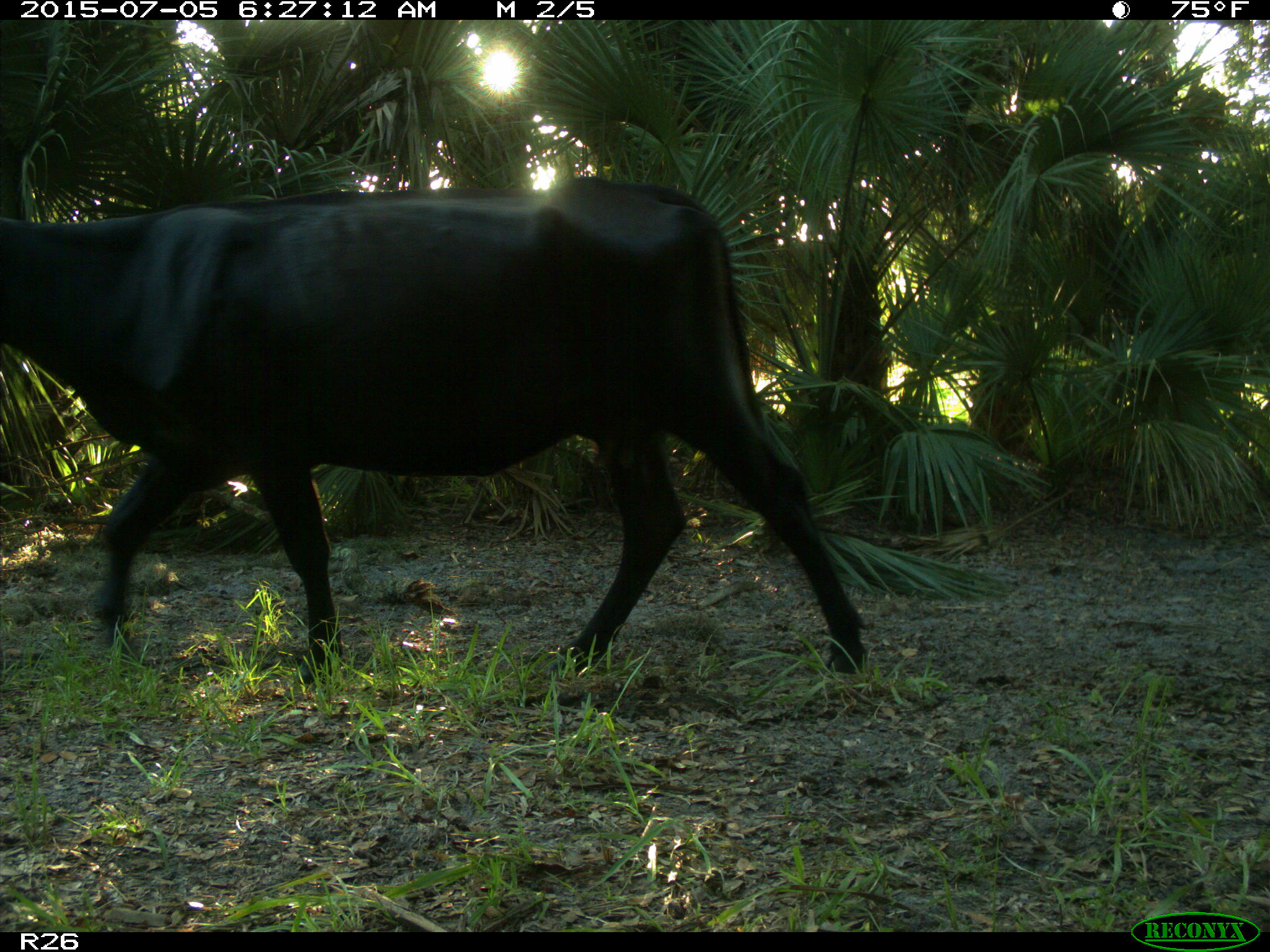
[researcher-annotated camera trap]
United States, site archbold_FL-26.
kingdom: Animalia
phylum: Chordata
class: Mammalia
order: Artiodactyla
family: Bovidae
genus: Bos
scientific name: Bos taurus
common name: domestic cow